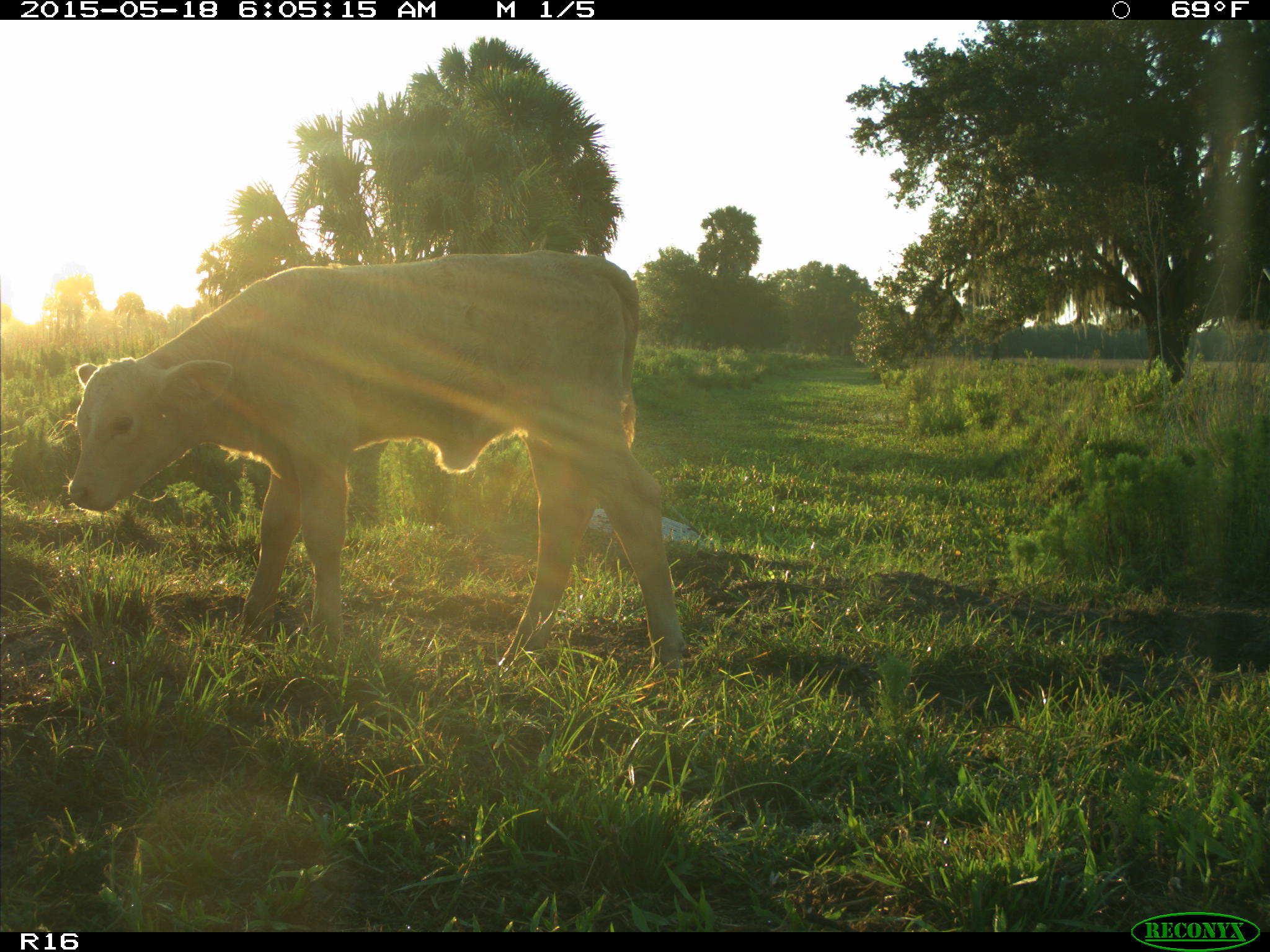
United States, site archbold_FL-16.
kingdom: Animalia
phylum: Chordata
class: Mammalia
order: Artiodactyla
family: Bovidae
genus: Bos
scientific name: Bos taurus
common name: domestic cow